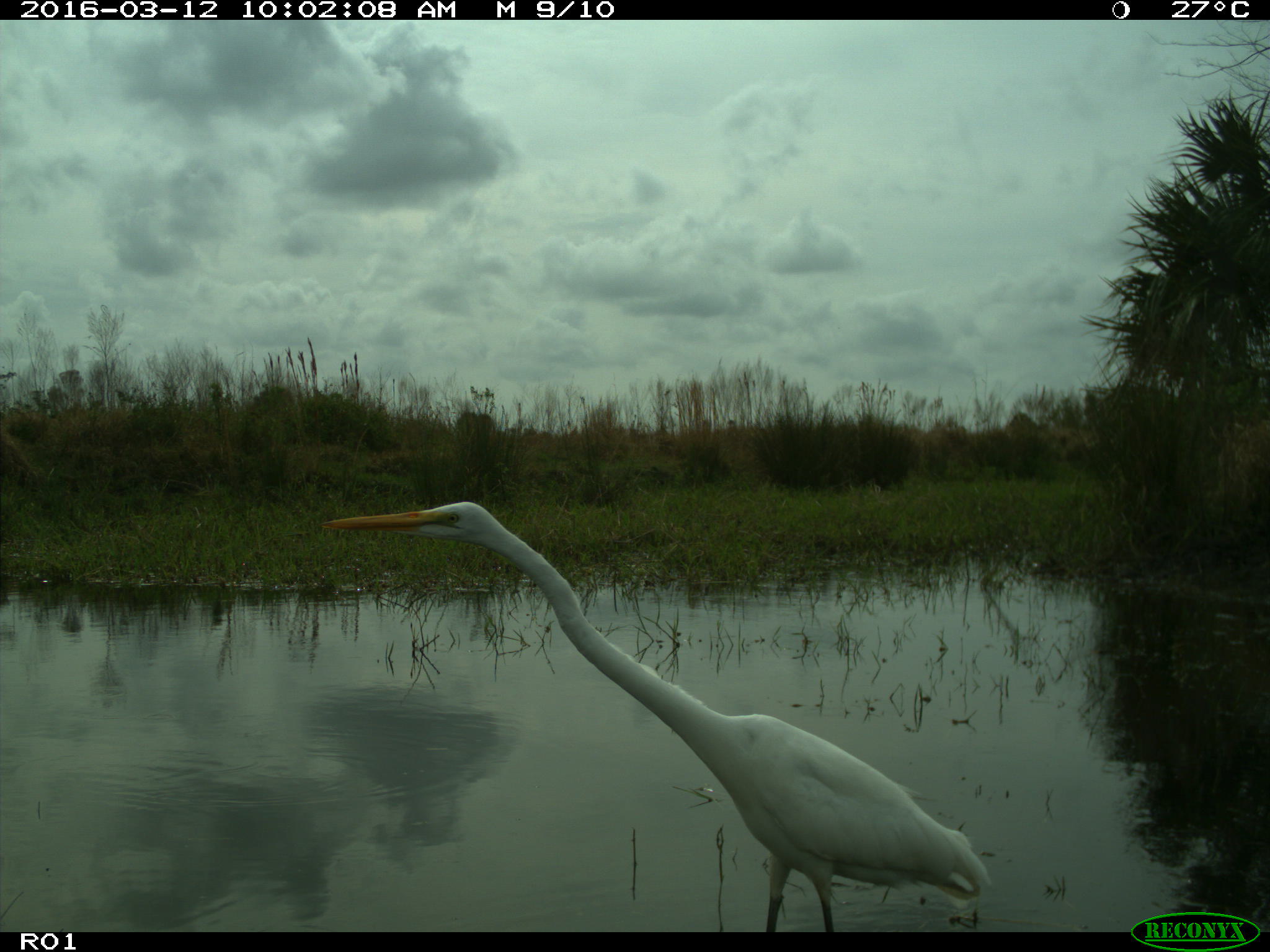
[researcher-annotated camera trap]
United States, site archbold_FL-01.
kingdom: Animalia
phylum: Chordata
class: Aves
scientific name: Aves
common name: birds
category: unidentified bird